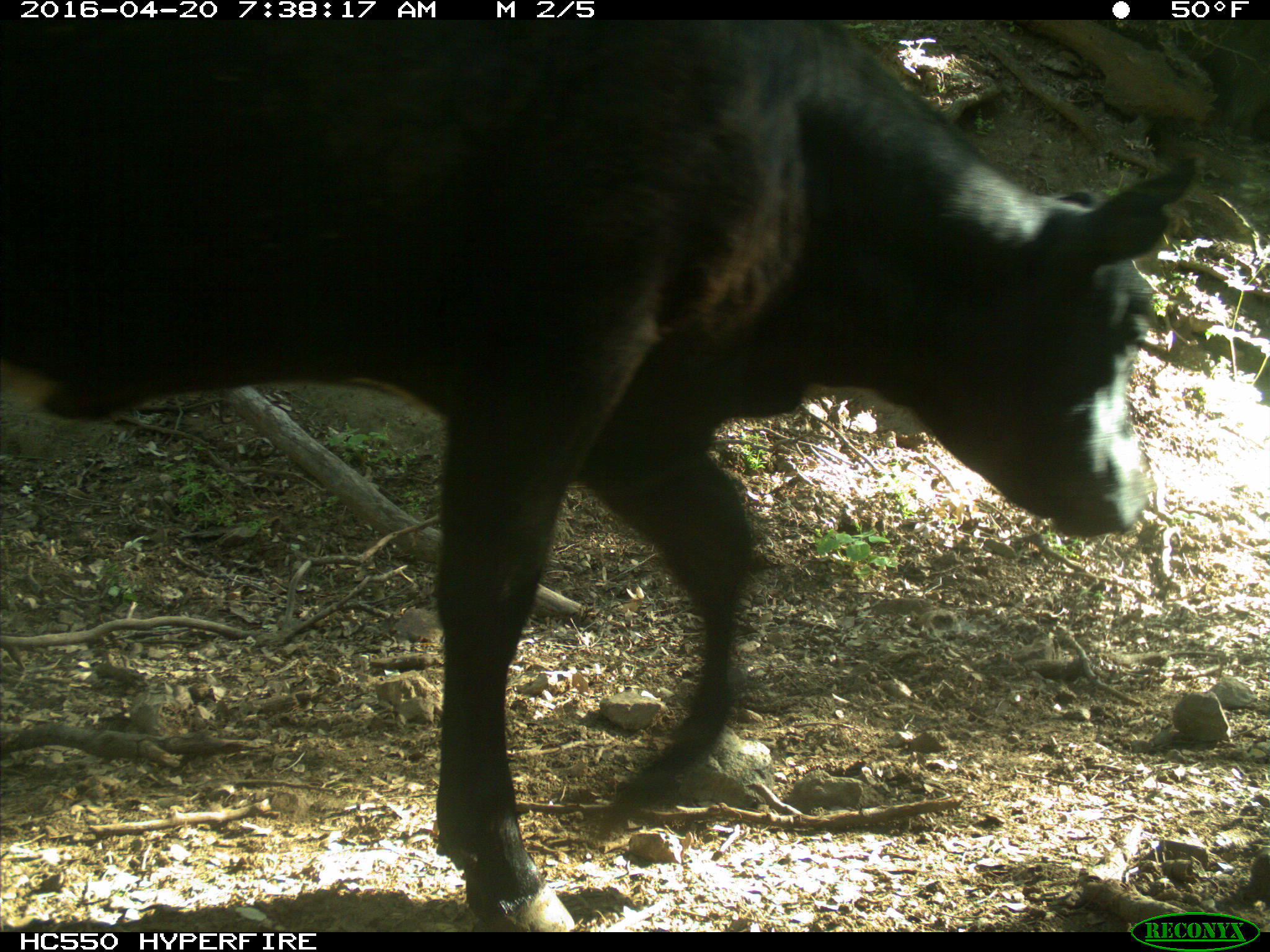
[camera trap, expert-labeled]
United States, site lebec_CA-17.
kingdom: Animalia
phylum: Chordata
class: Mammalia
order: Artiodactyla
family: Bovidae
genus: Bos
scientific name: Bos taurus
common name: domestic cow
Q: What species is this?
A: Bos taurus (domestic cow).